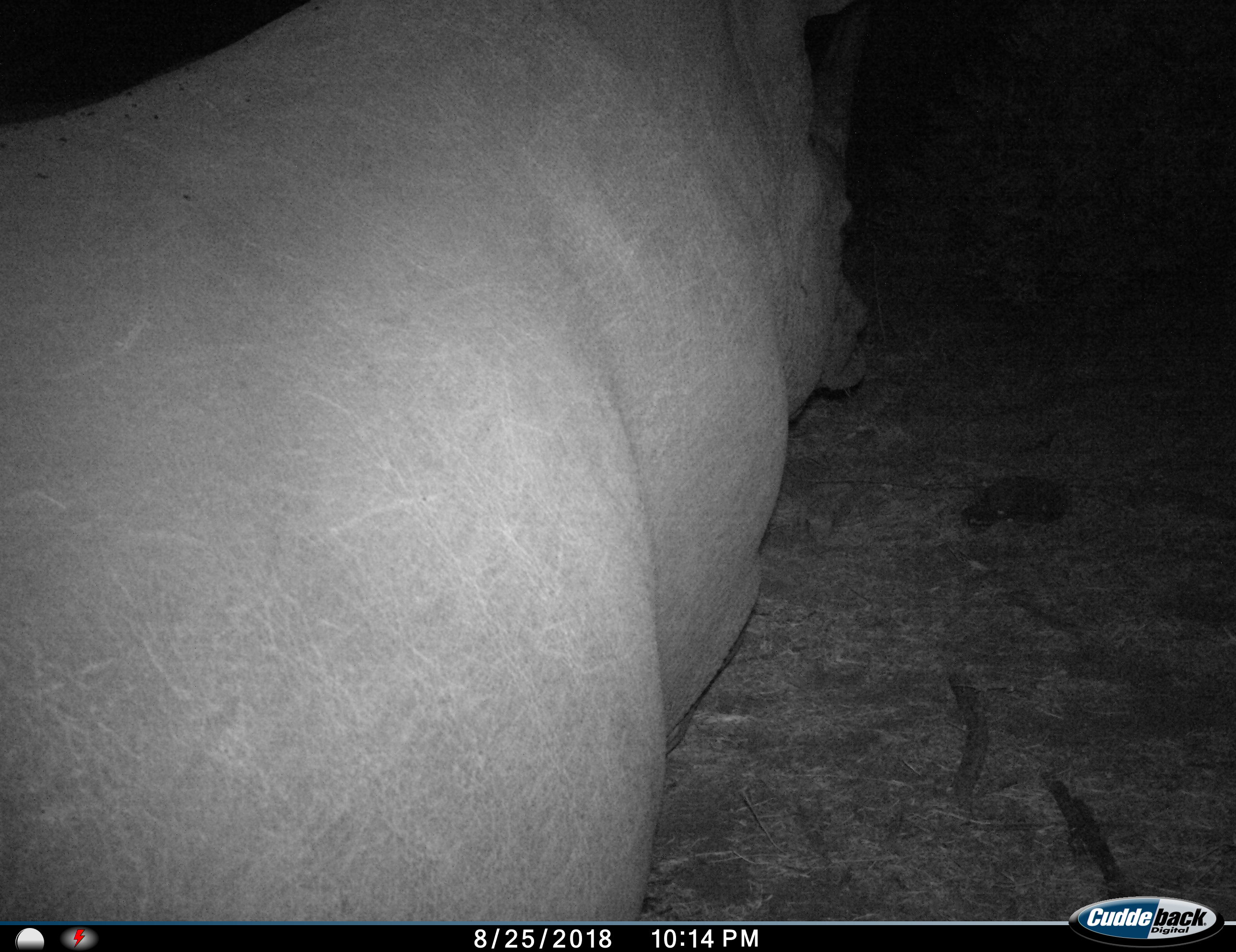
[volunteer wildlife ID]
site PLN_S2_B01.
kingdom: Animalia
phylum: Chordata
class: Mammalia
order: Perissodactyla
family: Rhinocerotidae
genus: Ceratotherium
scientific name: Ceratotherium simum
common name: white rhinoceros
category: rhinoceroswhite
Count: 1.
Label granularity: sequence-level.